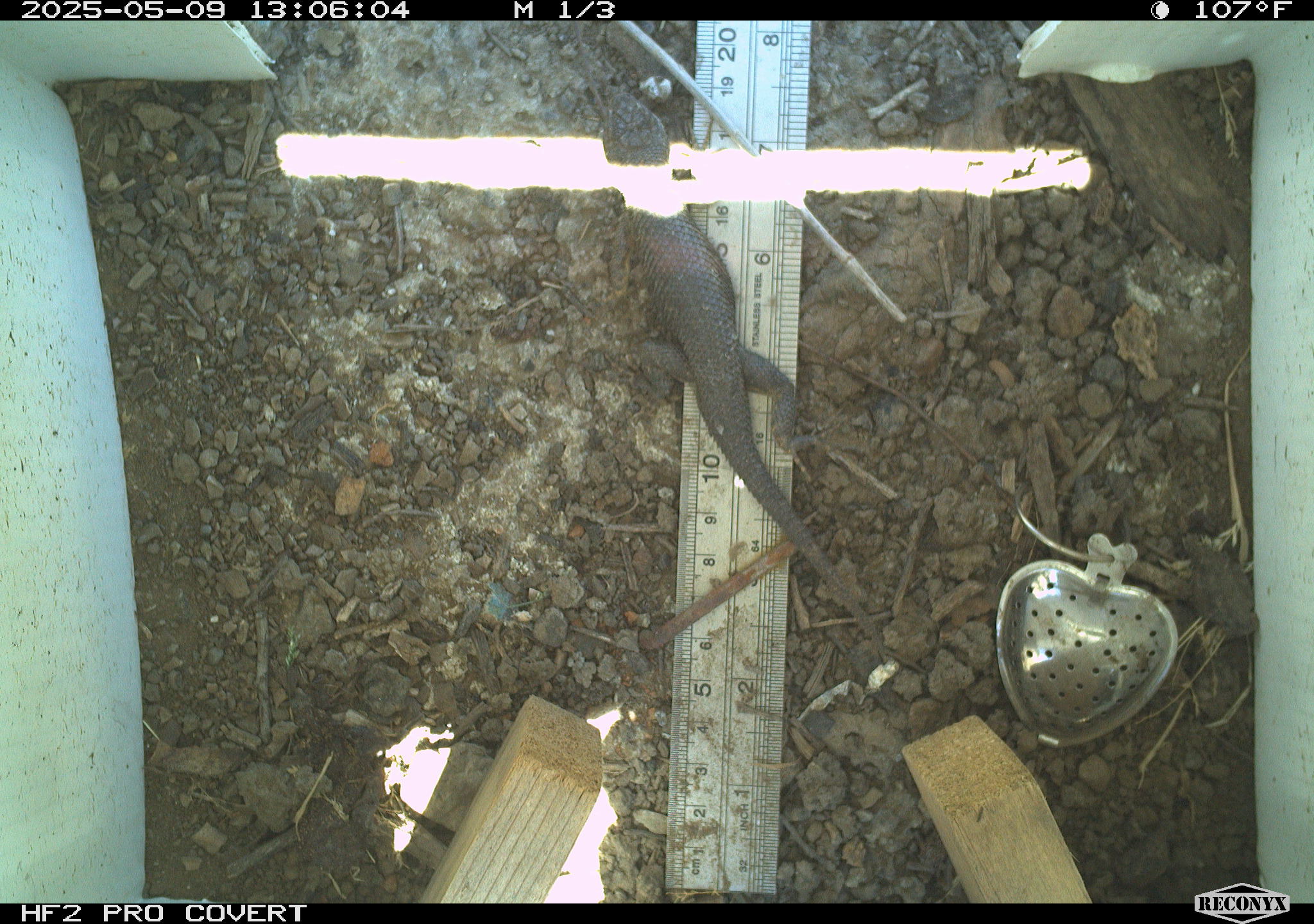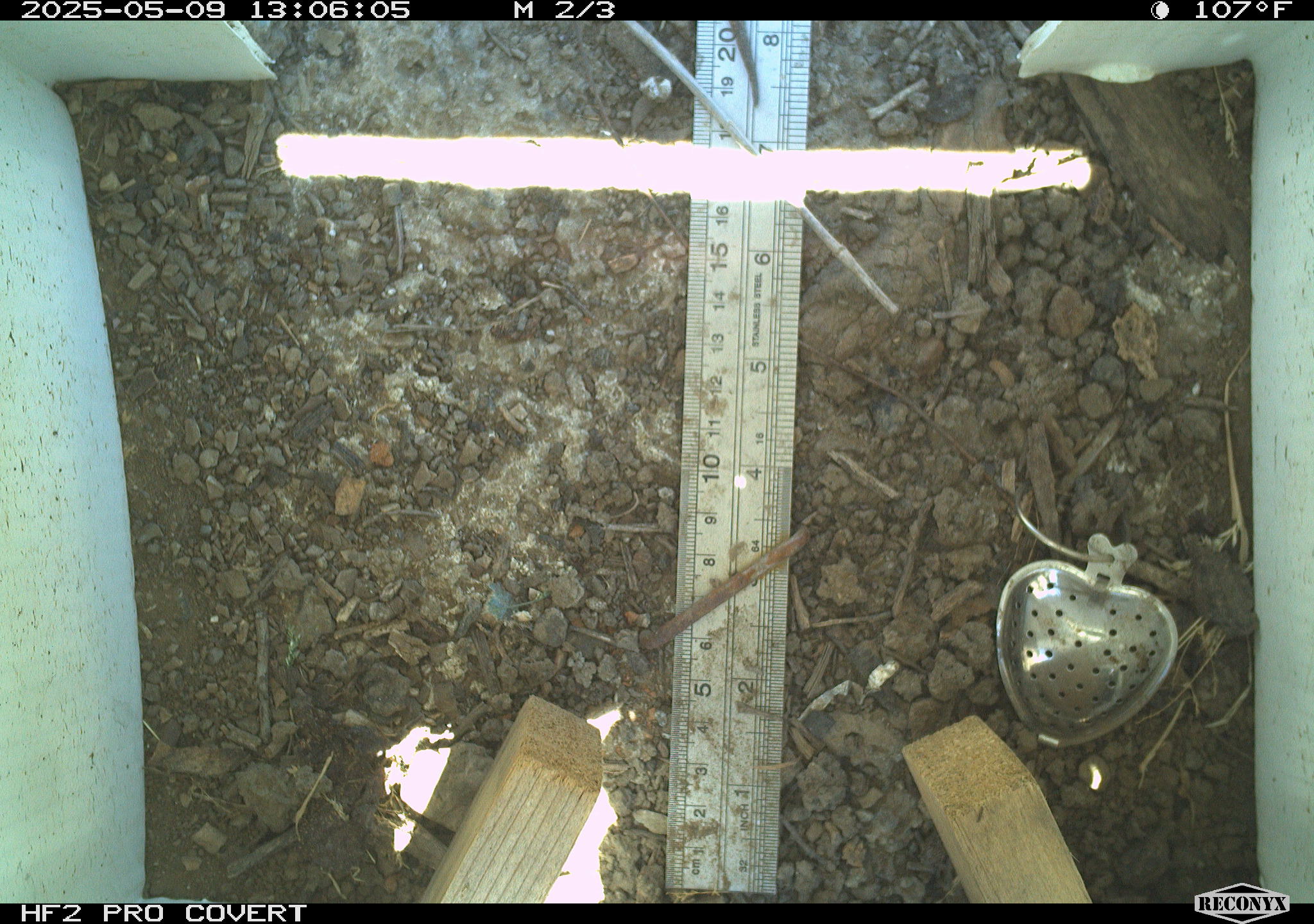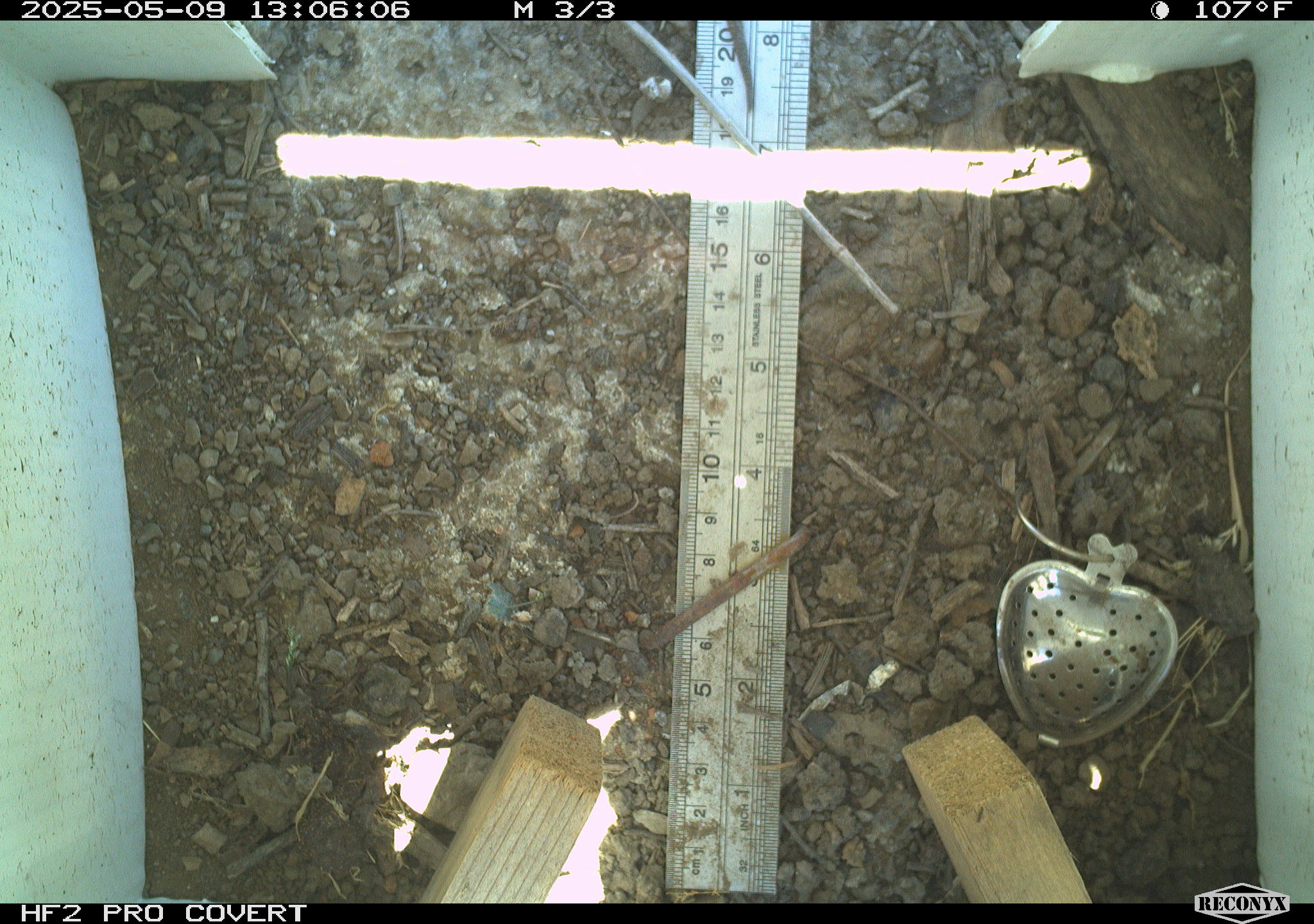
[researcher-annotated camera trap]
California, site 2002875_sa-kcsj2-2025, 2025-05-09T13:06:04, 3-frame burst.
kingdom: Animalia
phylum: Chordata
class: Reptilia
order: Squamata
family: Phrynosomatidae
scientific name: Phrynosomatidae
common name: north american spiny lizards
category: sceloporus/uta species